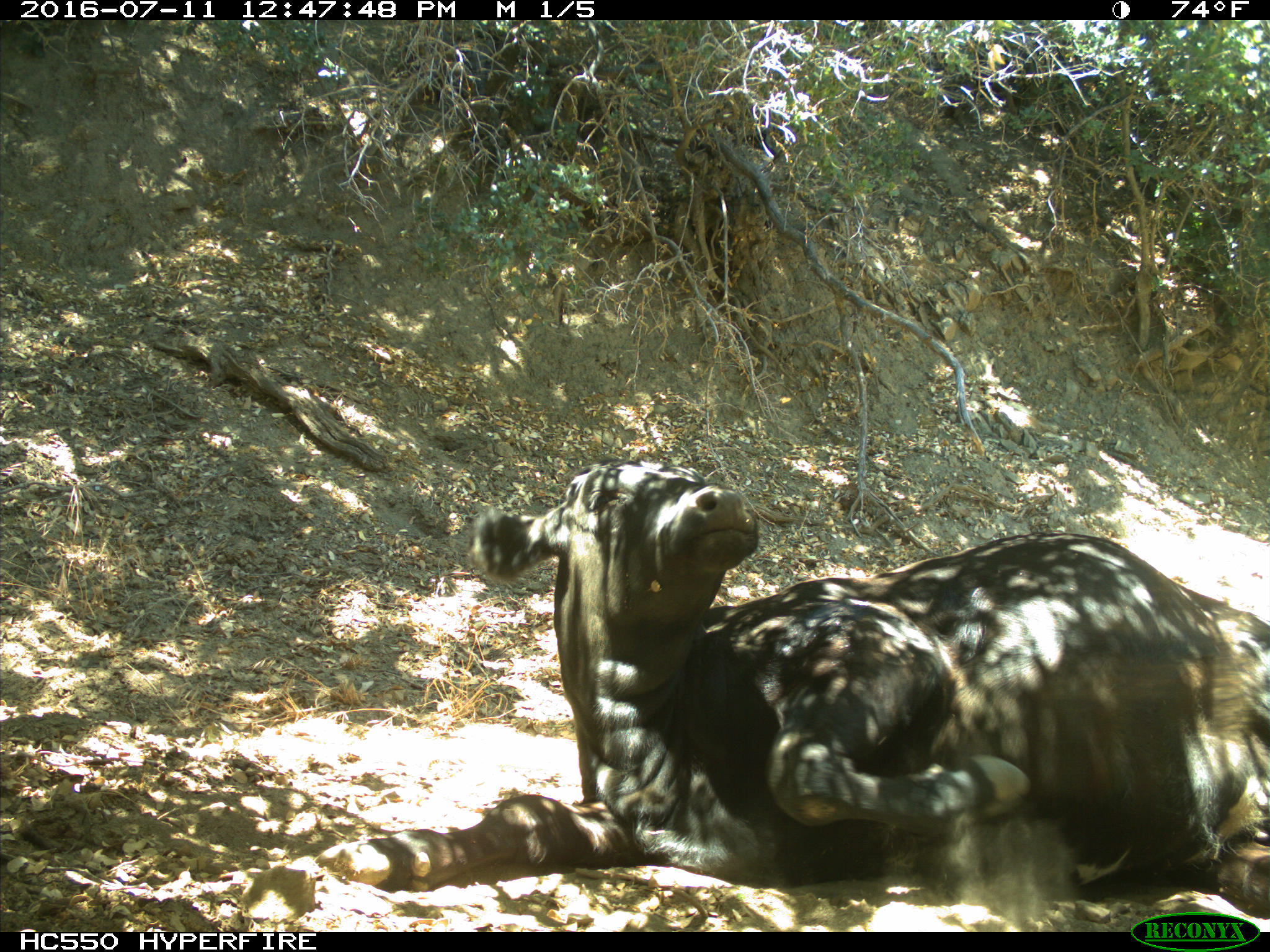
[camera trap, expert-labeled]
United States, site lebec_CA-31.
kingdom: Animalia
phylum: Chordata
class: Mammalia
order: Artiodactyla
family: Bovidae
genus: Bos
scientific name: Bos taurus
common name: domestic cow